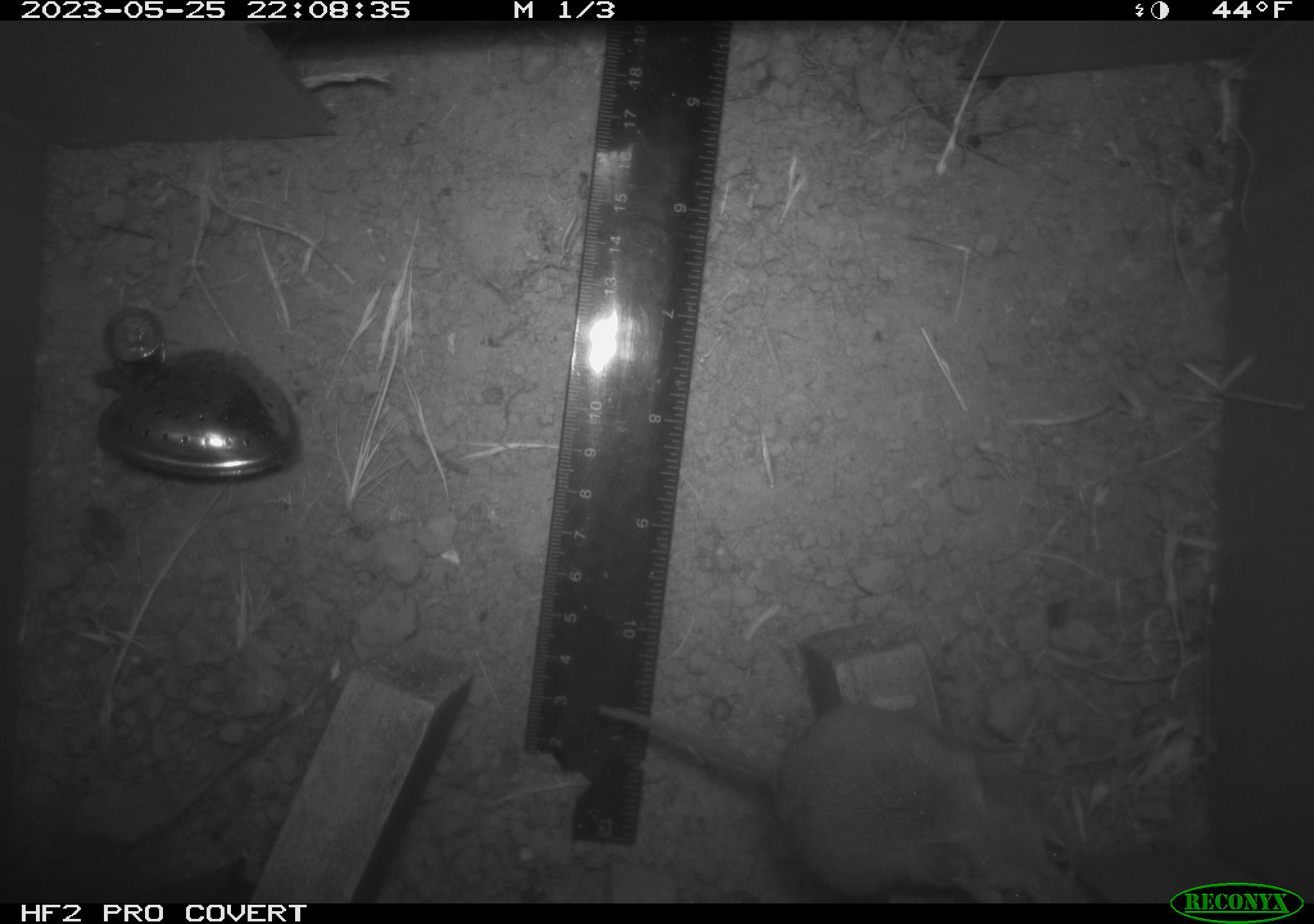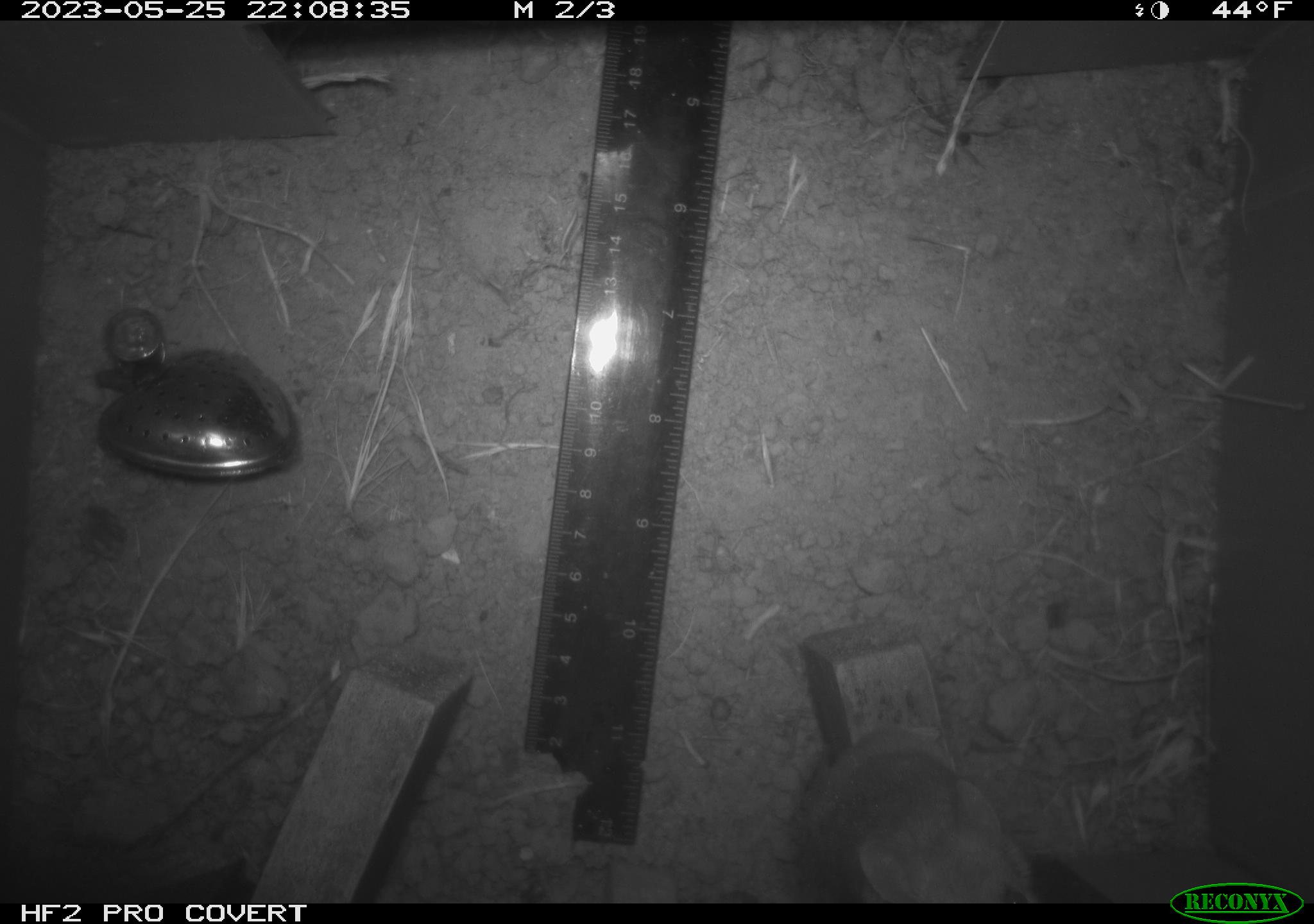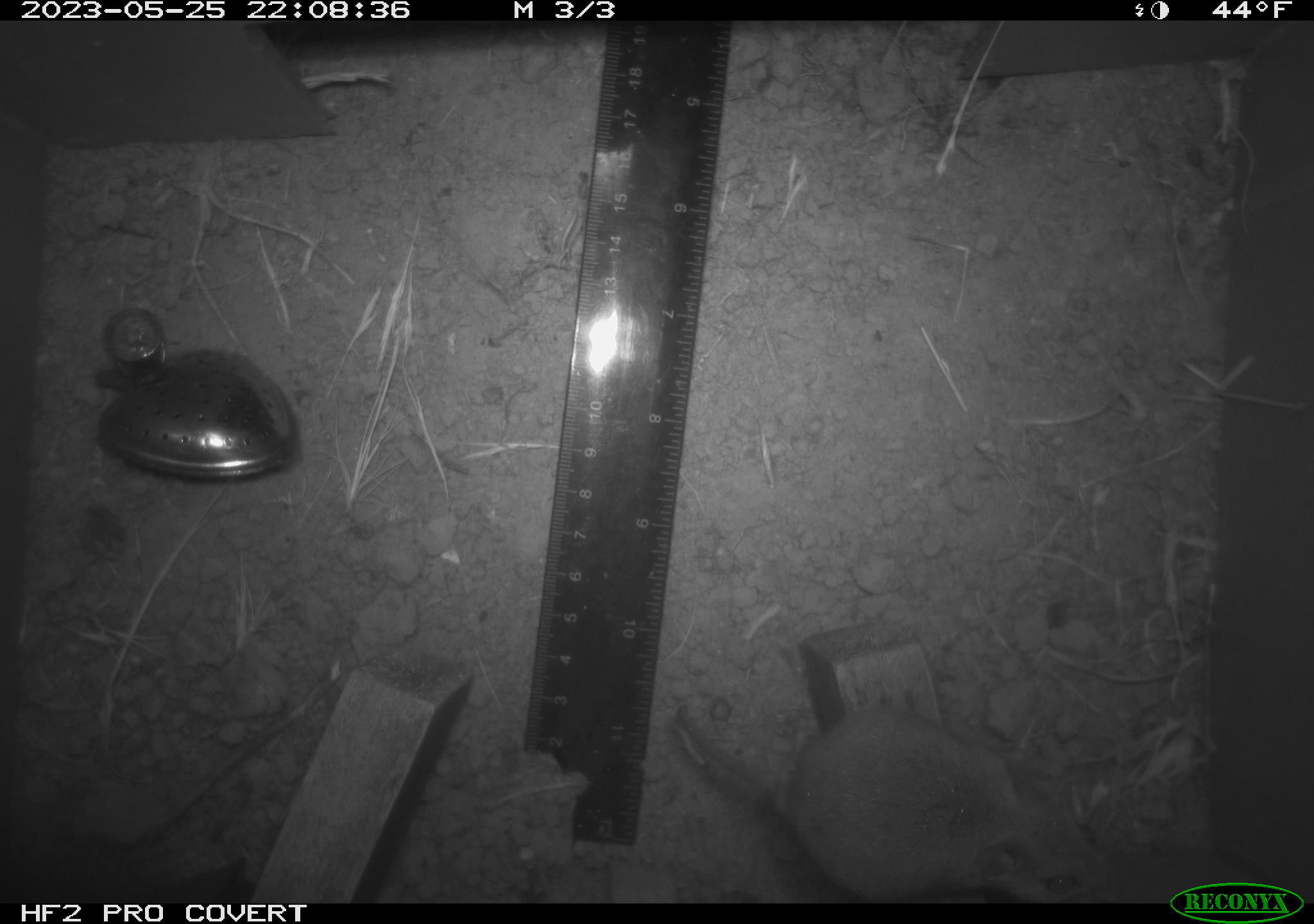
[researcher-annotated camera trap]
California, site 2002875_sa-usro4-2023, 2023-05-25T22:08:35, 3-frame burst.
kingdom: Animalia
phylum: Chordata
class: Mammalia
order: Rodentia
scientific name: Rodentia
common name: mouse species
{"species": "mouse species (Rodentia)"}